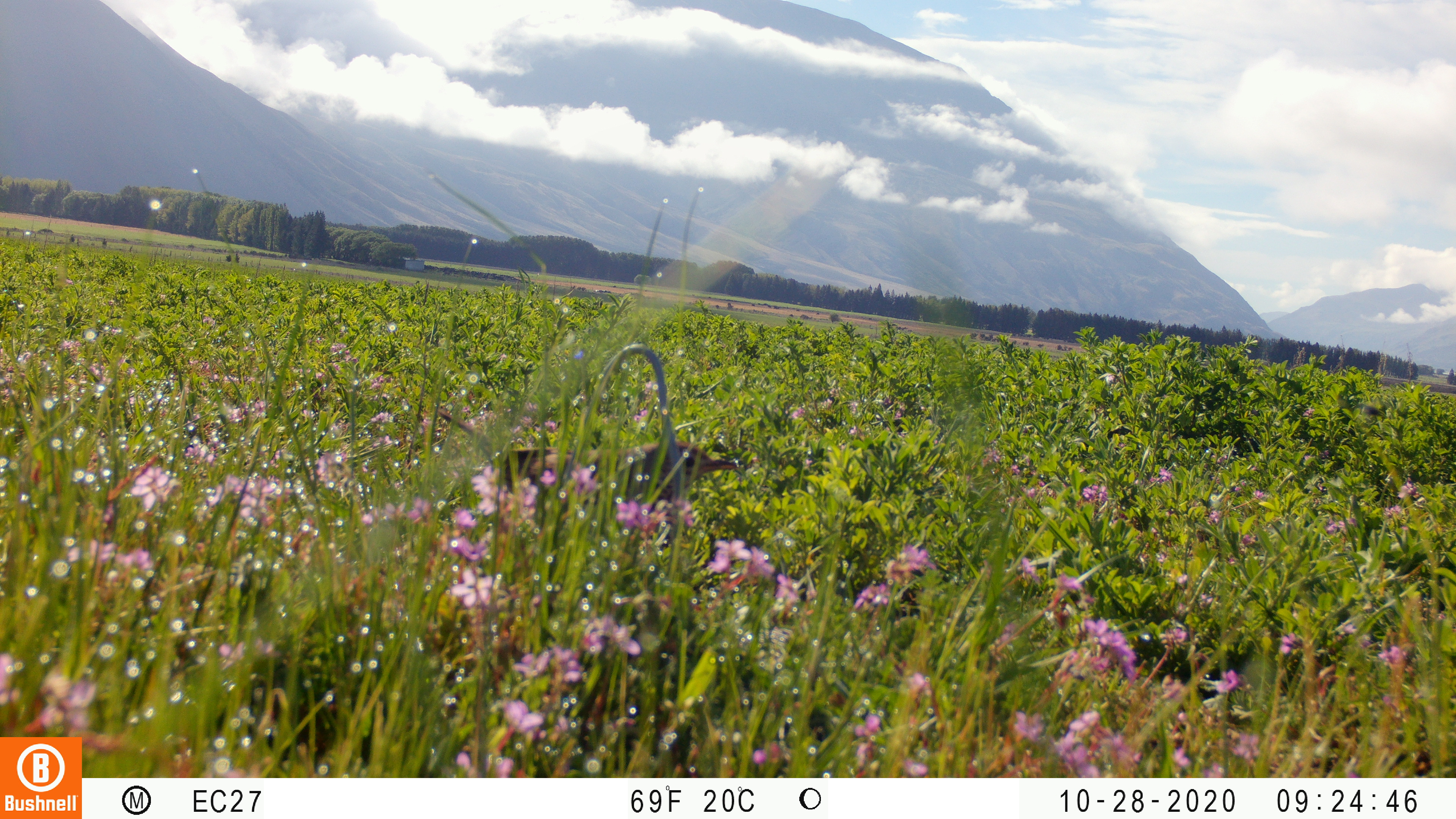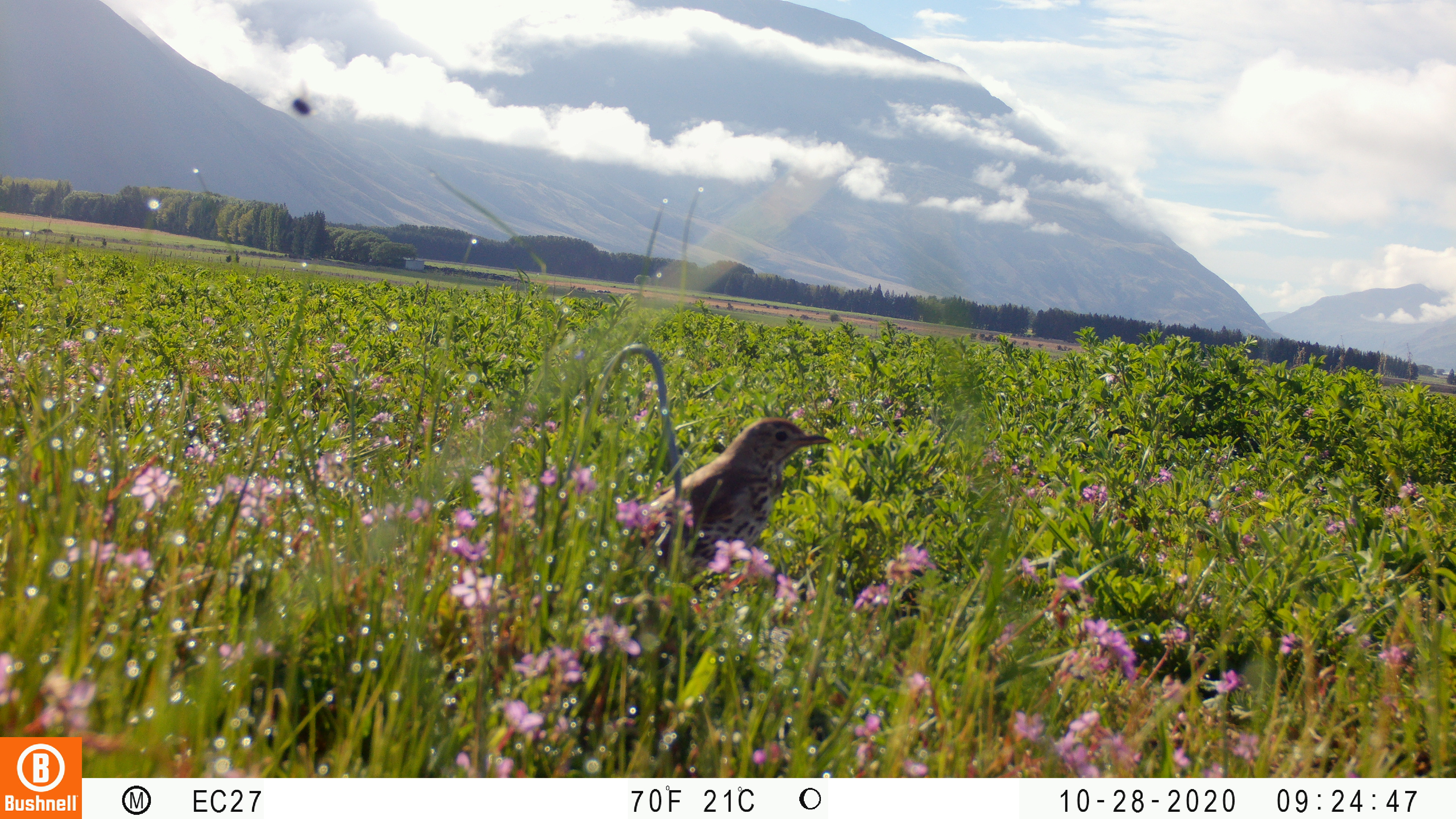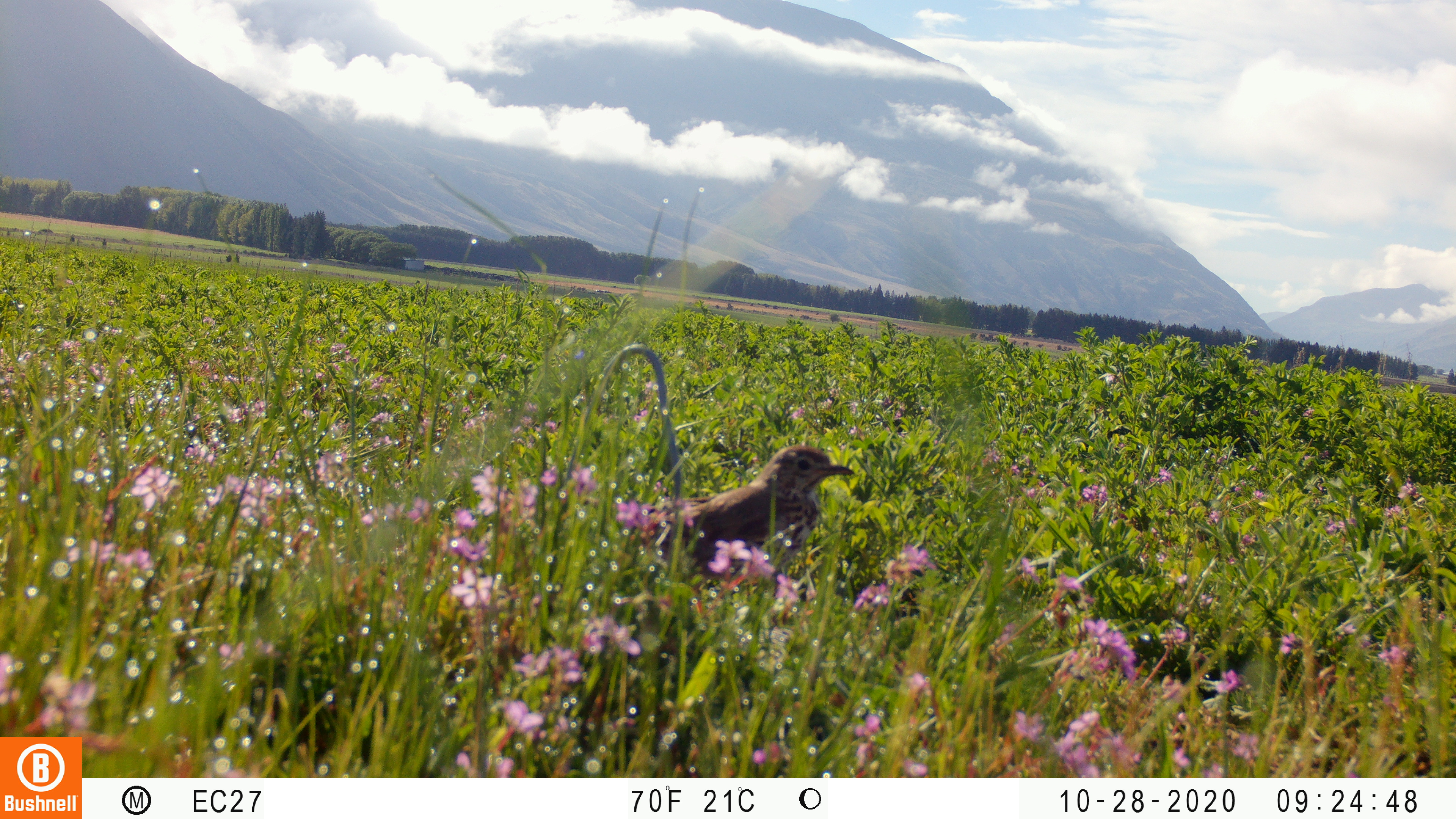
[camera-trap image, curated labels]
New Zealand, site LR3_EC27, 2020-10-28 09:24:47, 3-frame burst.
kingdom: Animalia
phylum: Chordata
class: Aves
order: Passeriformes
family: Turdidae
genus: Turdus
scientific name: Turdus philomelos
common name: song thrush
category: thrush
Thrush (song thrush) (Turdus philomelos).